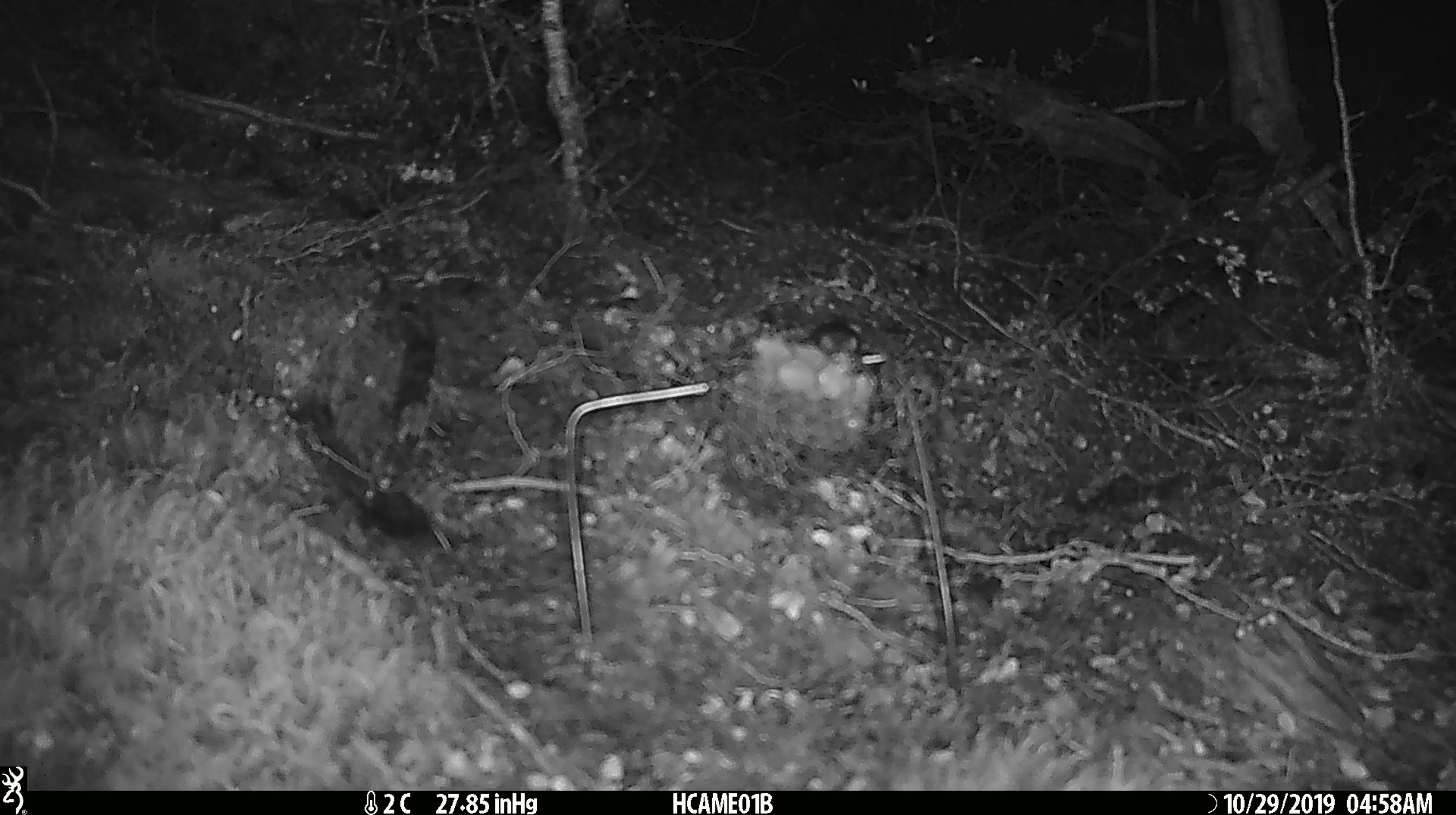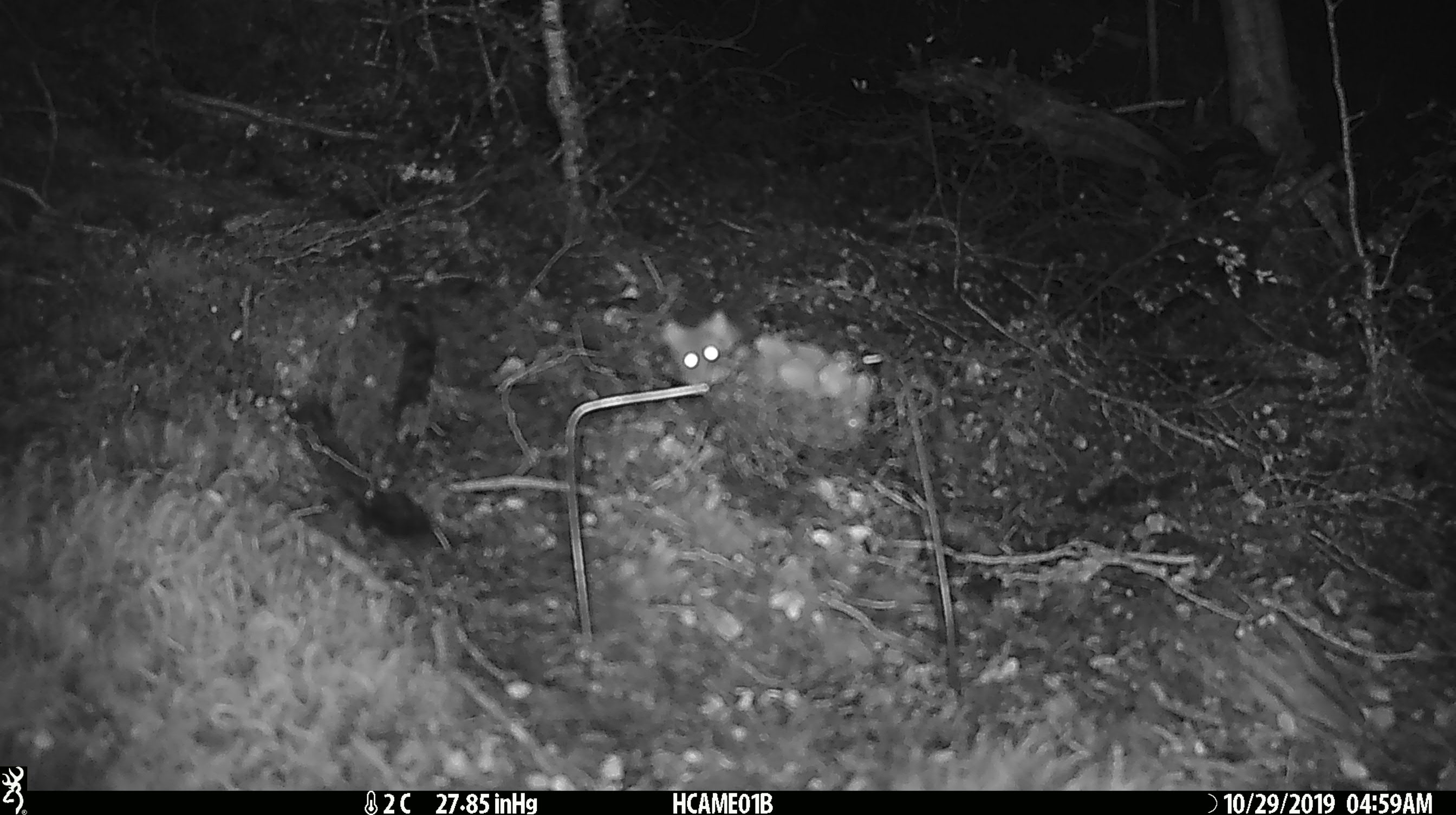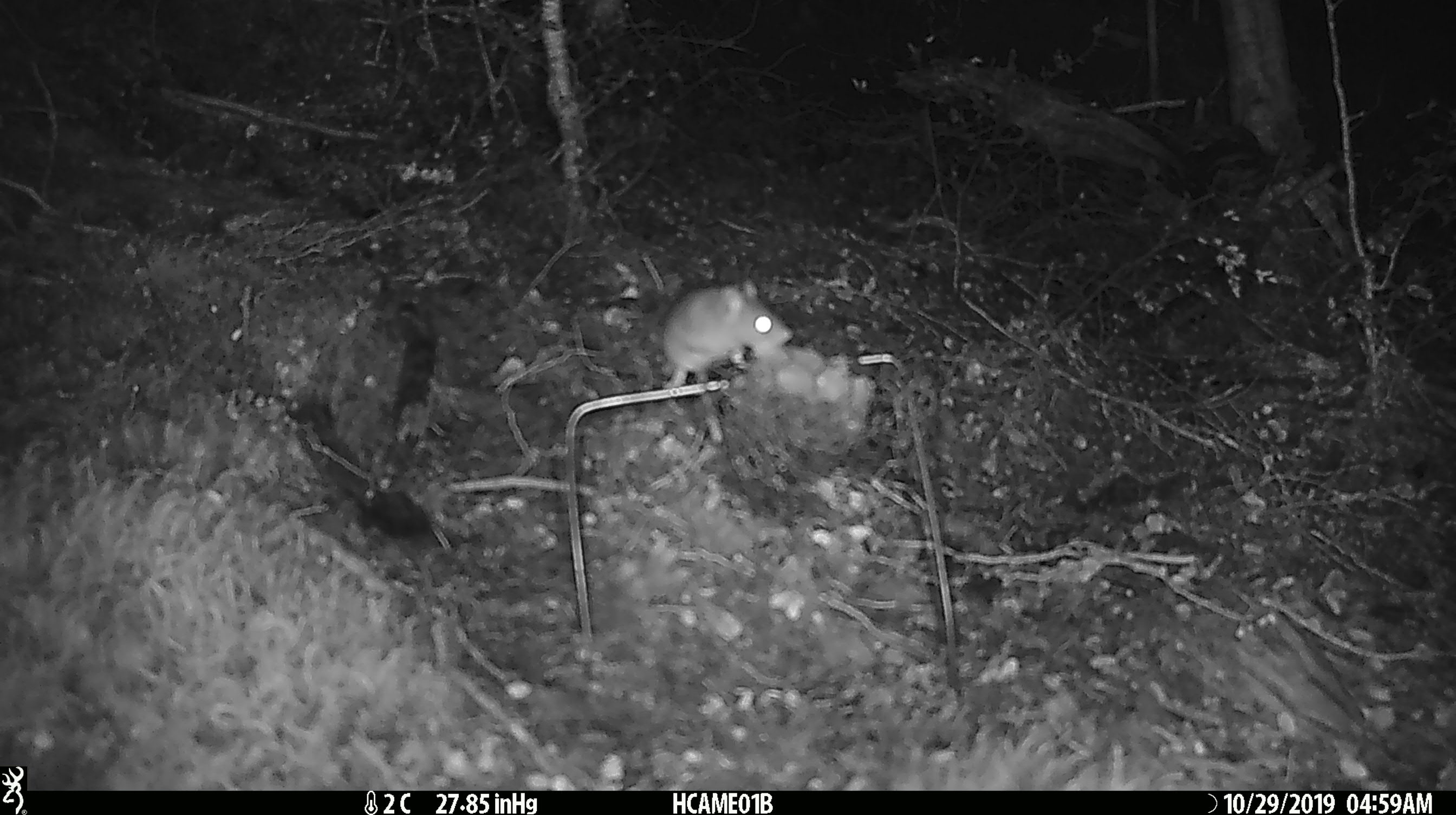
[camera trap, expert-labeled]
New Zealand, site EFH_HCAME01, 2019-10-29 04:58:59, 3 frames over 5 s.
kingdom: Animalia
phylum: Chordata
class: Mammalia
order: Rodentia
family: Muridae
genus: Mus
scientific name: Mus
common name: mouse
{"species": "mouse (Mus)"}